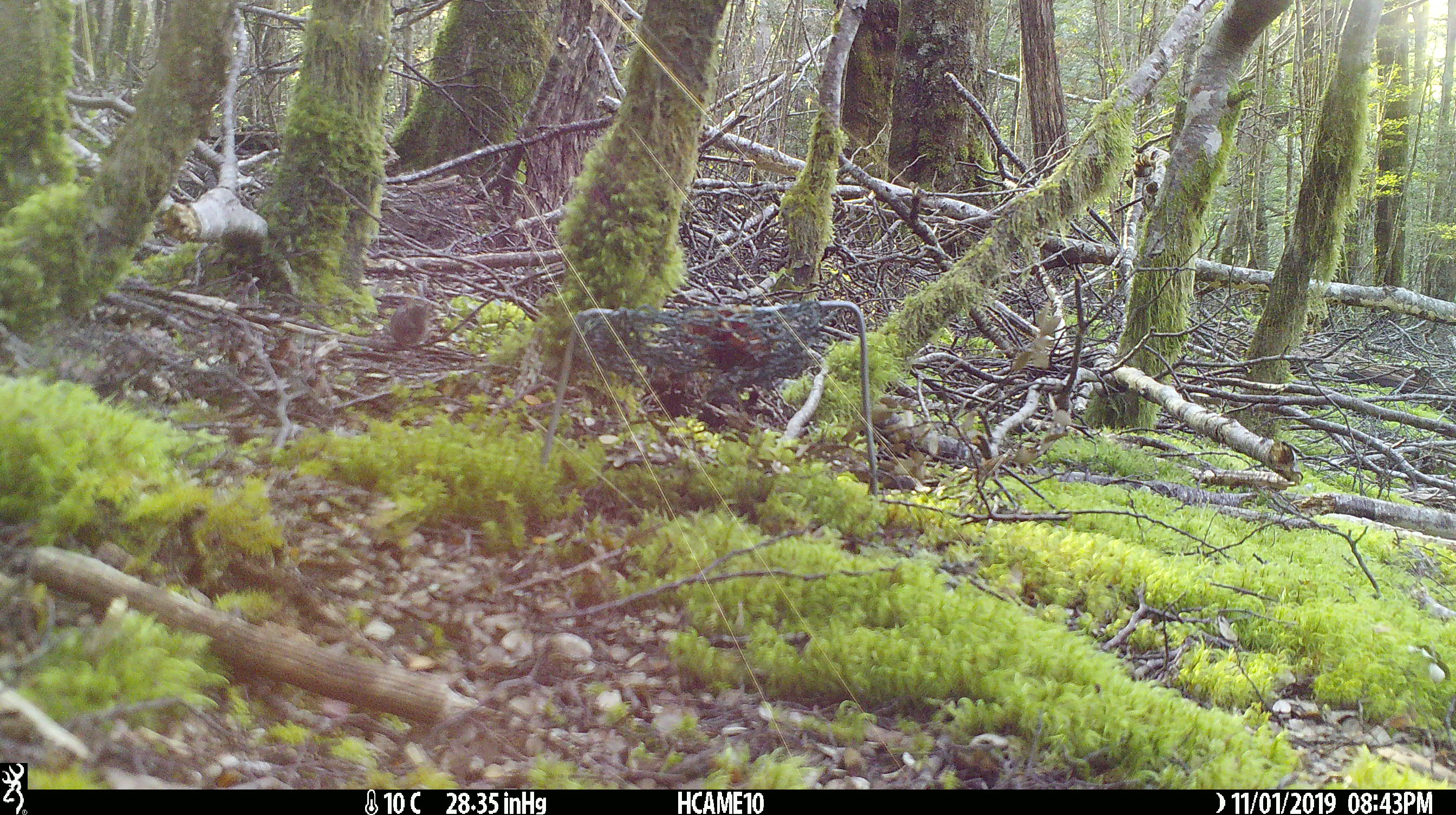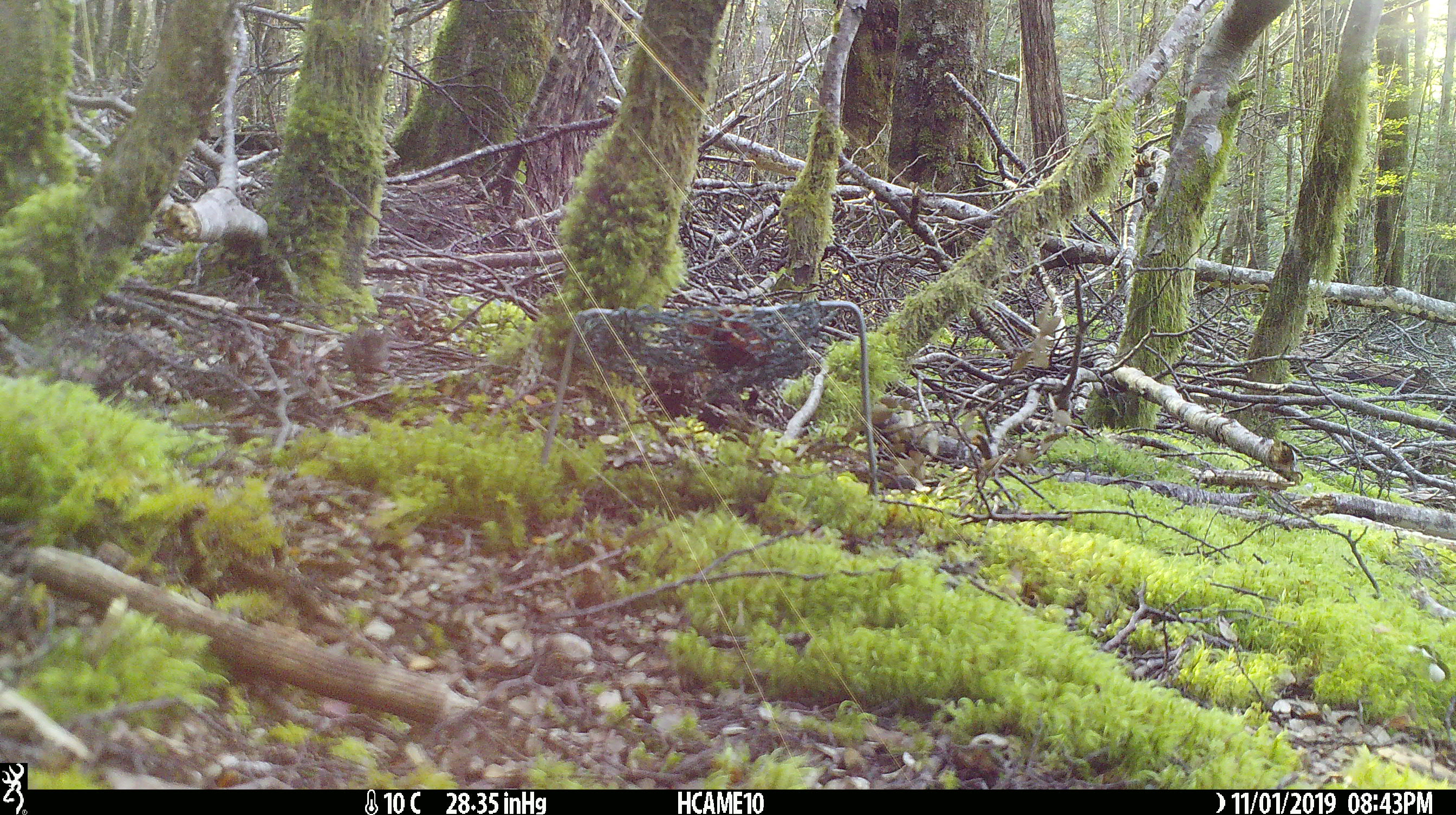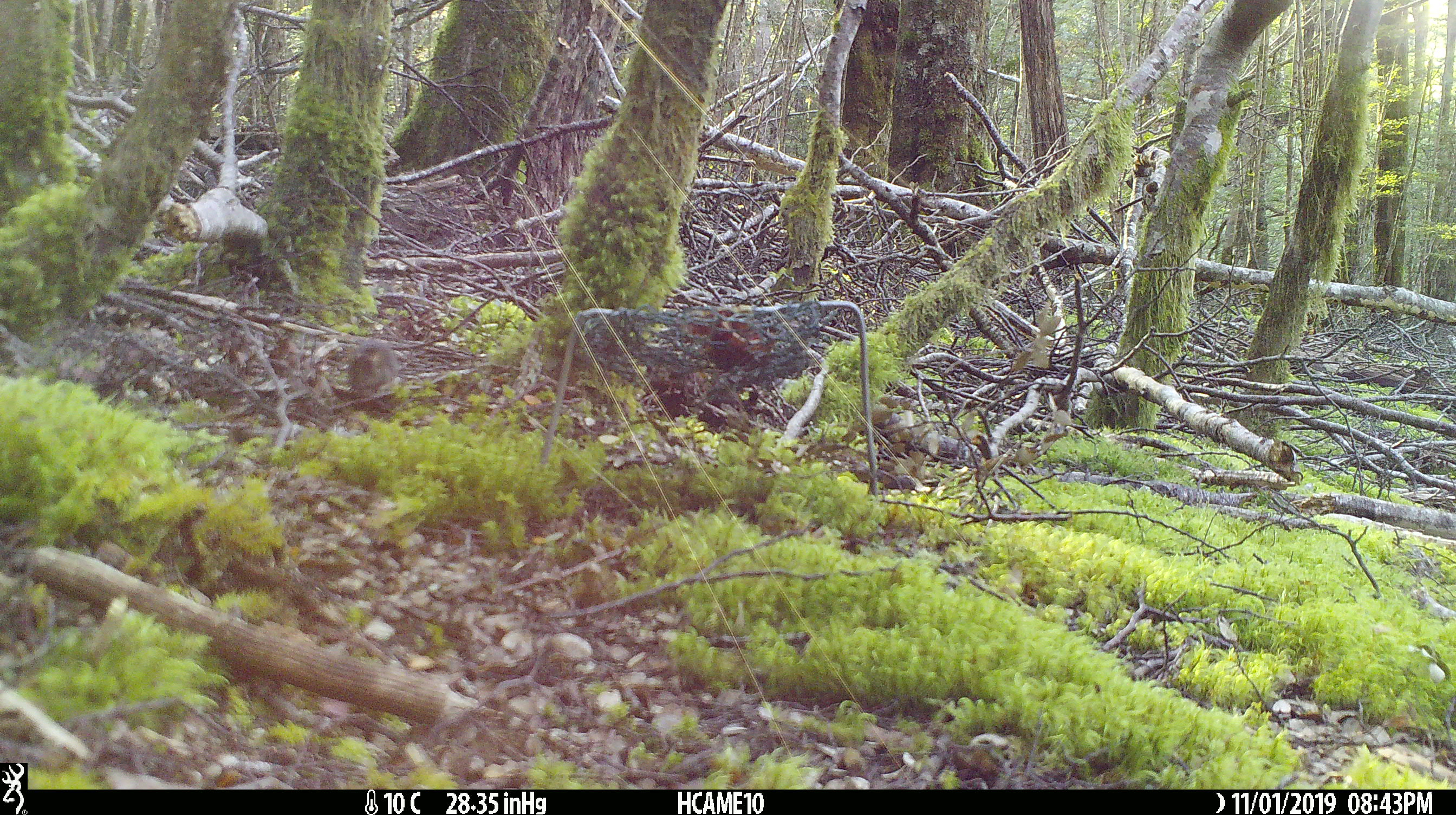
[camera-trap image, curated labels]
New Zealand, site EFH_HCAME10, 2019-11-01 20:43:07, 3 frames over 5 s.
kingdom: Animalia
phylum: Chordata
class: Mammalia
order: Rodentia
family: Muridae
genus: Mus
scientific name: Mus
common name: mouse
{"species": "mouse (Mus)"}